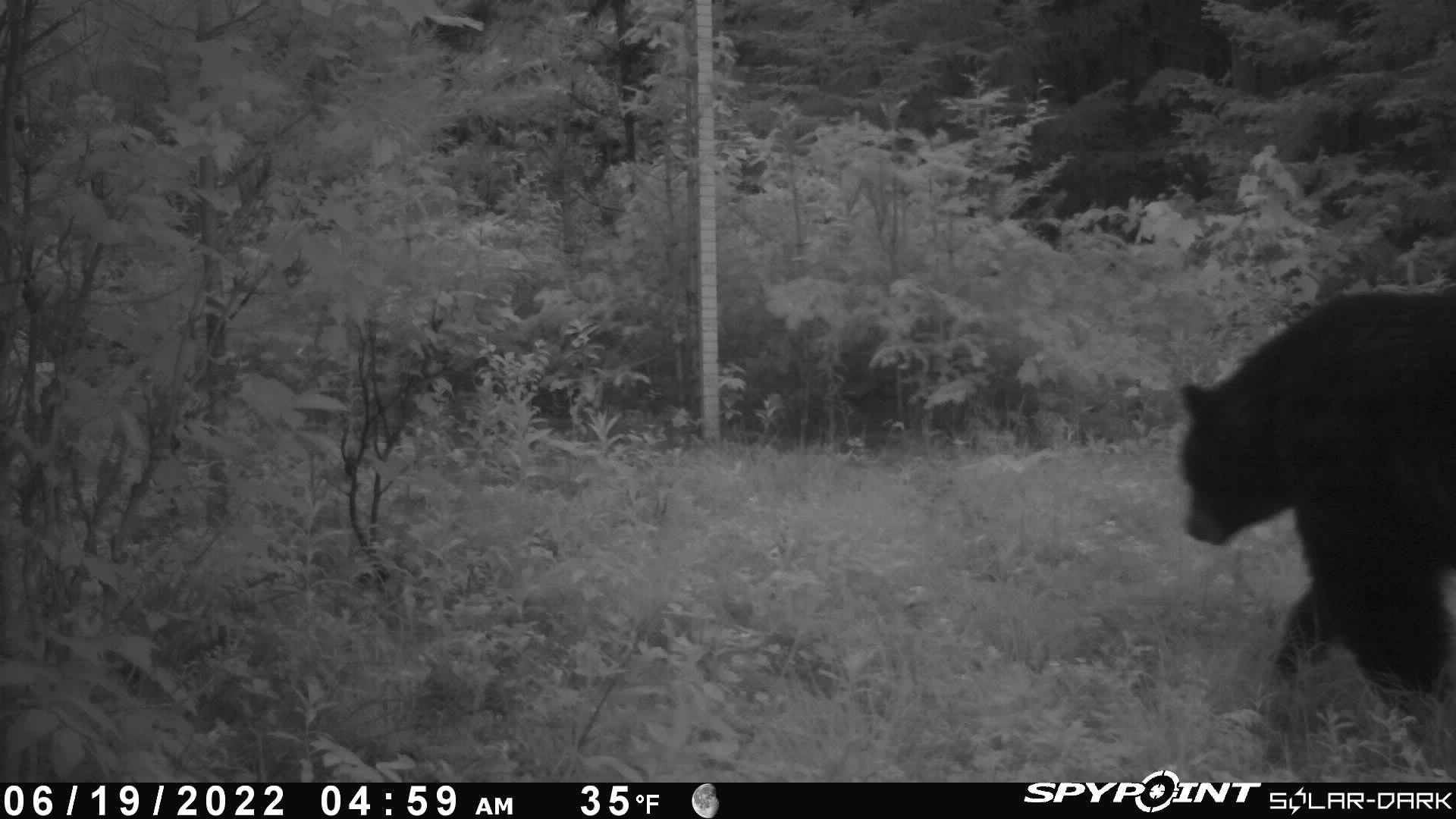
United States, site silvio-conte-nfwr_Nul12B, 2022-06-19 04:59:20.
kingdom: Animalia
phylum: Chordata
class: Mammalia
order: Carnivora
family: Ursidae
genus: Ursus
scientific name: Ursus americanus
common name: black bear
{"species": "black bear (Ursus americanus)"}